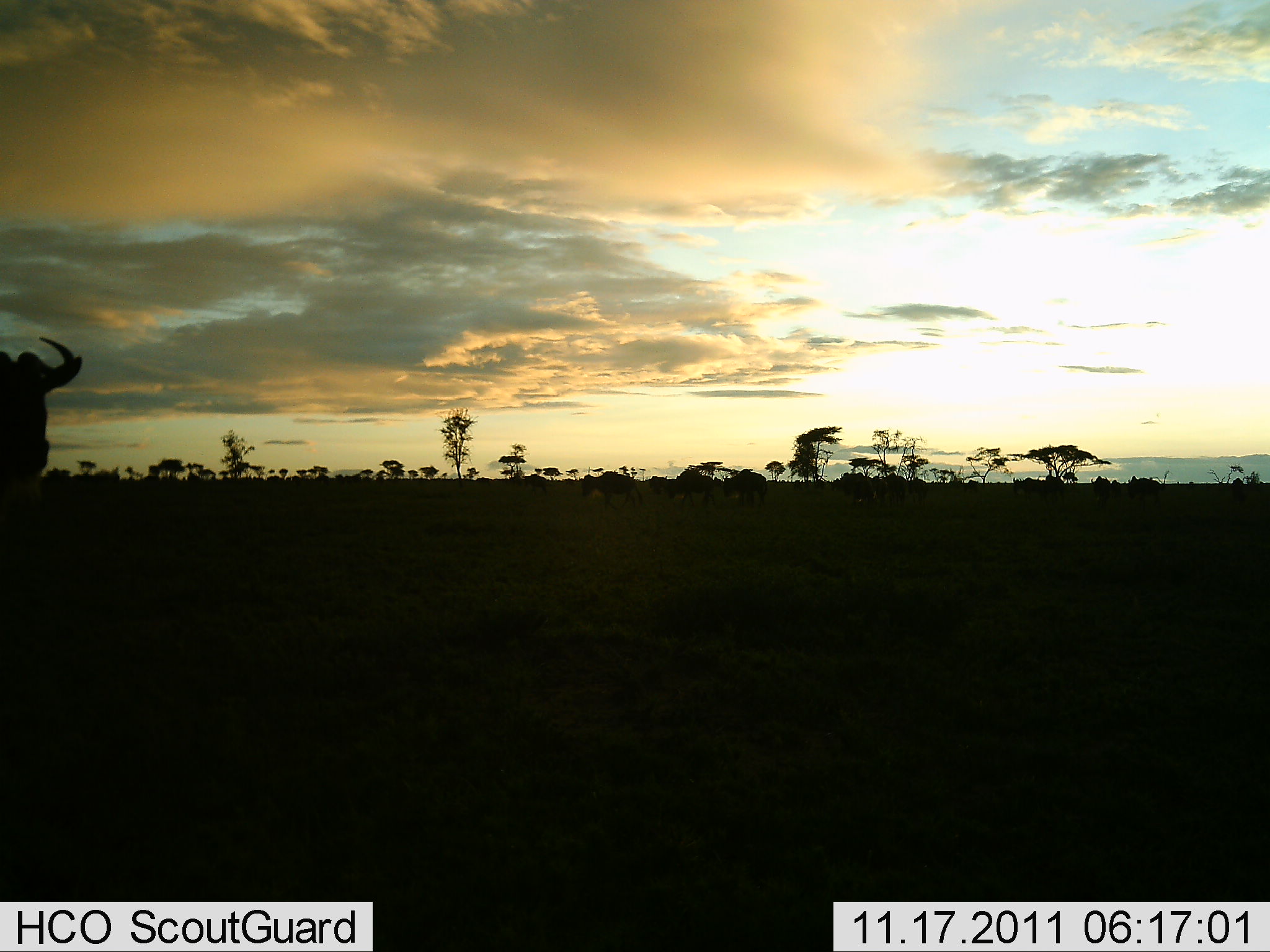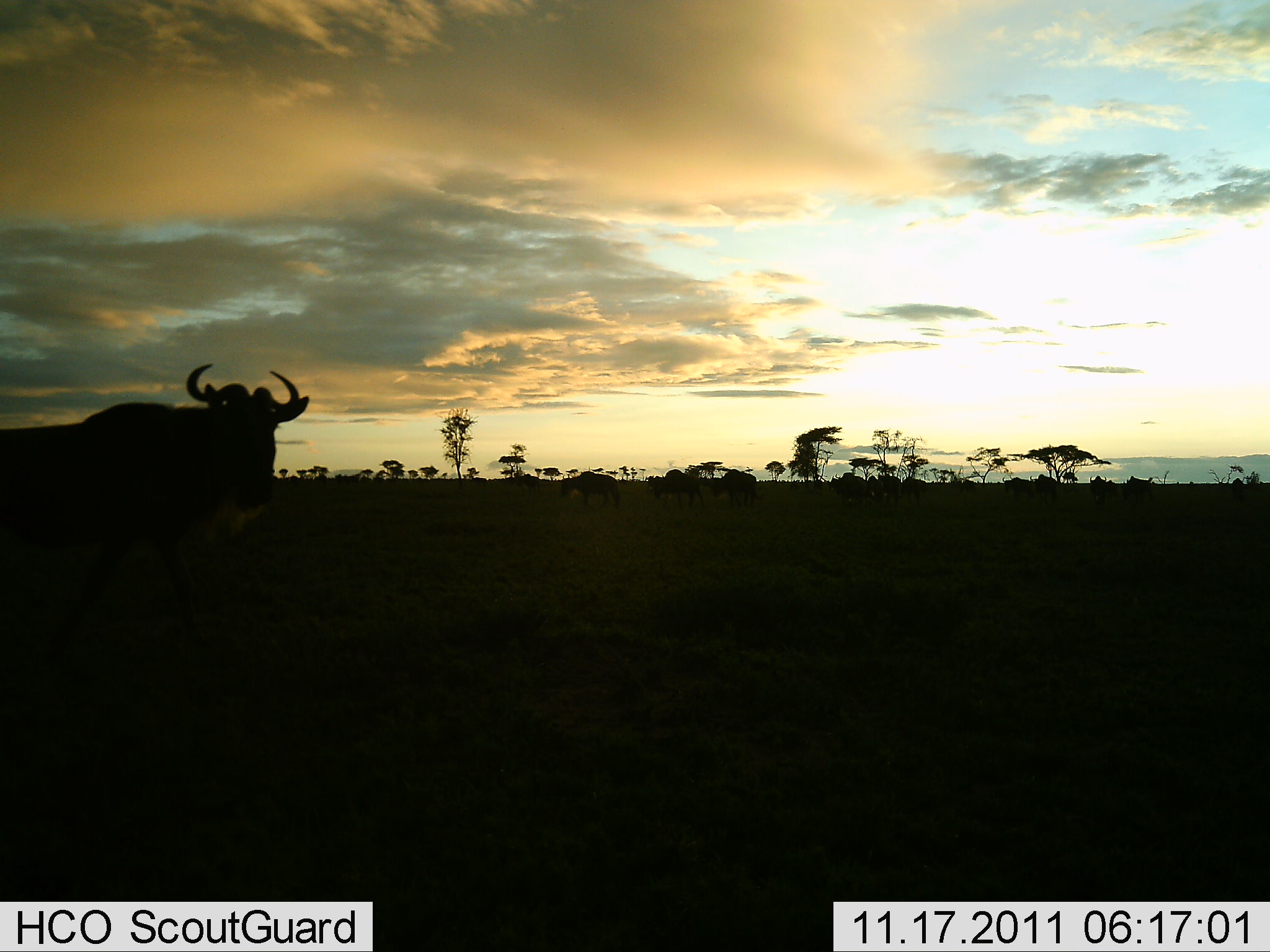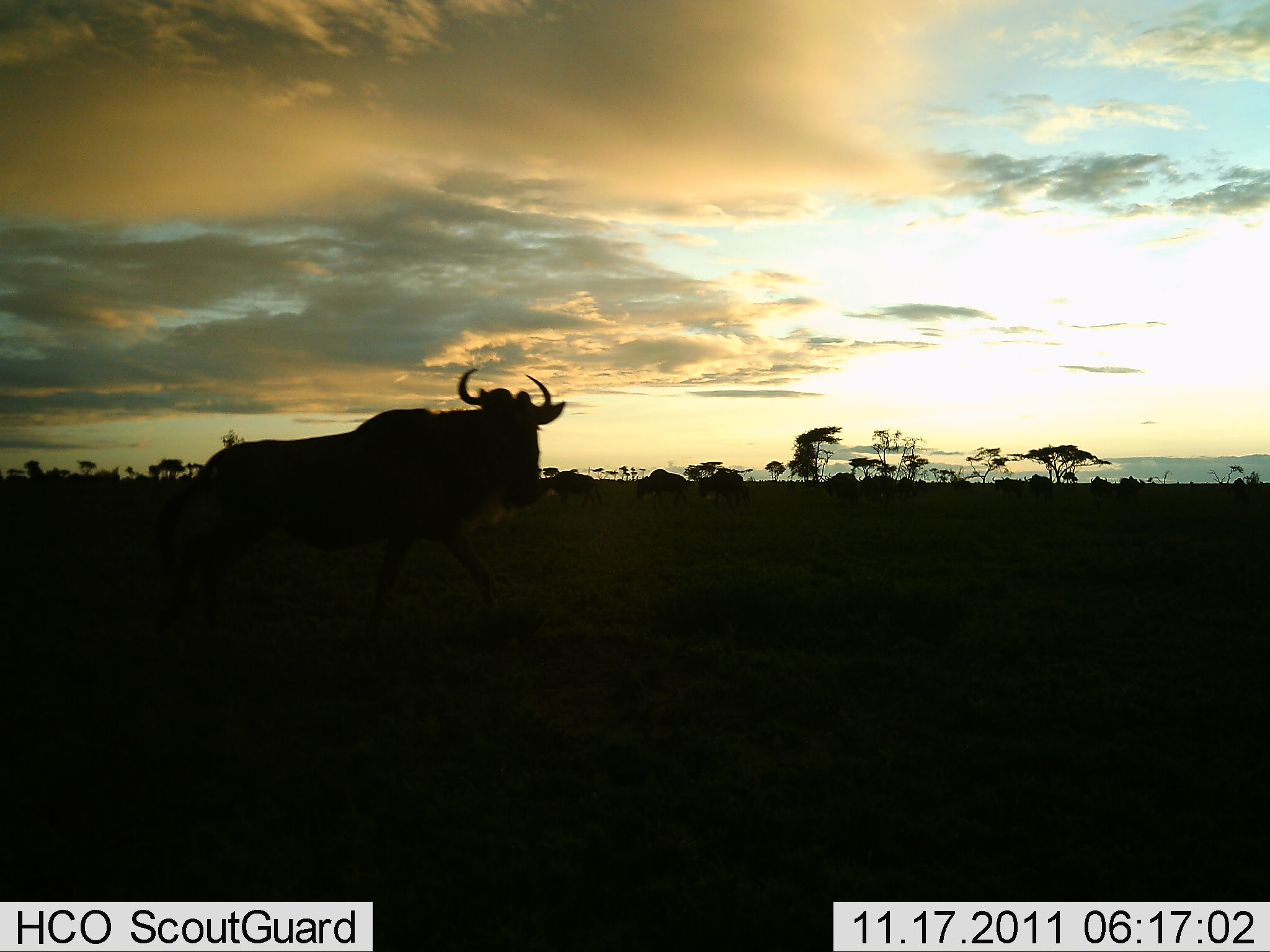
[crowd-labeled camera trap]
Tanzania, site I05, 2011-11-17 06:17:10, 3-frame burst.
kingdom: Animalia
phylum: Chordata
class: Mammalia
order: Artiodactyla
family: Bovidae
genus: Connochaetes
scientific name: Connochaetes taurinus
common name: blue wildebeest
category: wildebeest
Wildebeest (blue wildebeest) (Connochaetes taurinus), count 11-50. Behavior (volunteer vote fractions): standing 14%, resting 7%, moving 93%, interacting 0%. Young present (vote fraction): 0%. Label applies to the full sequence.